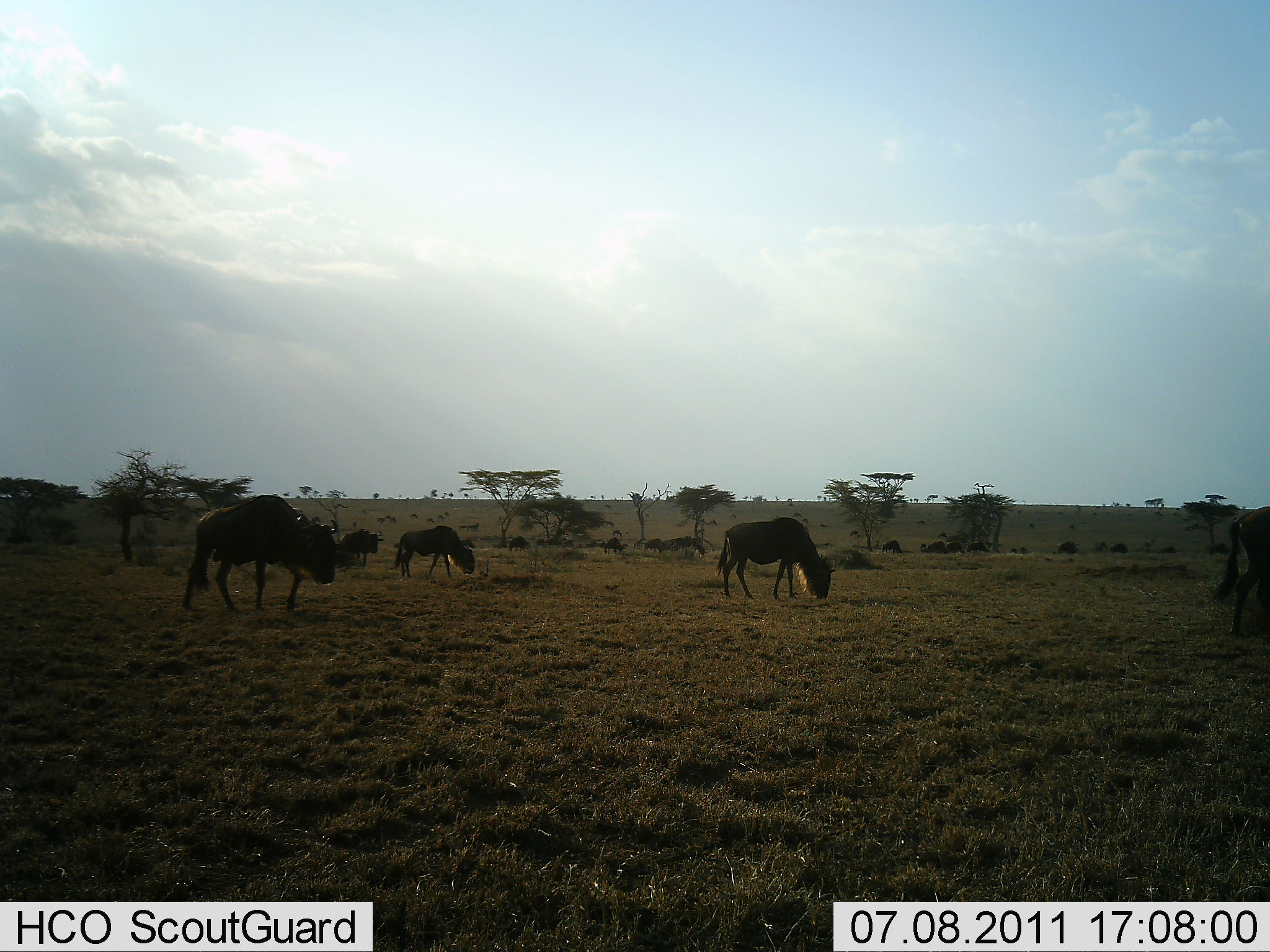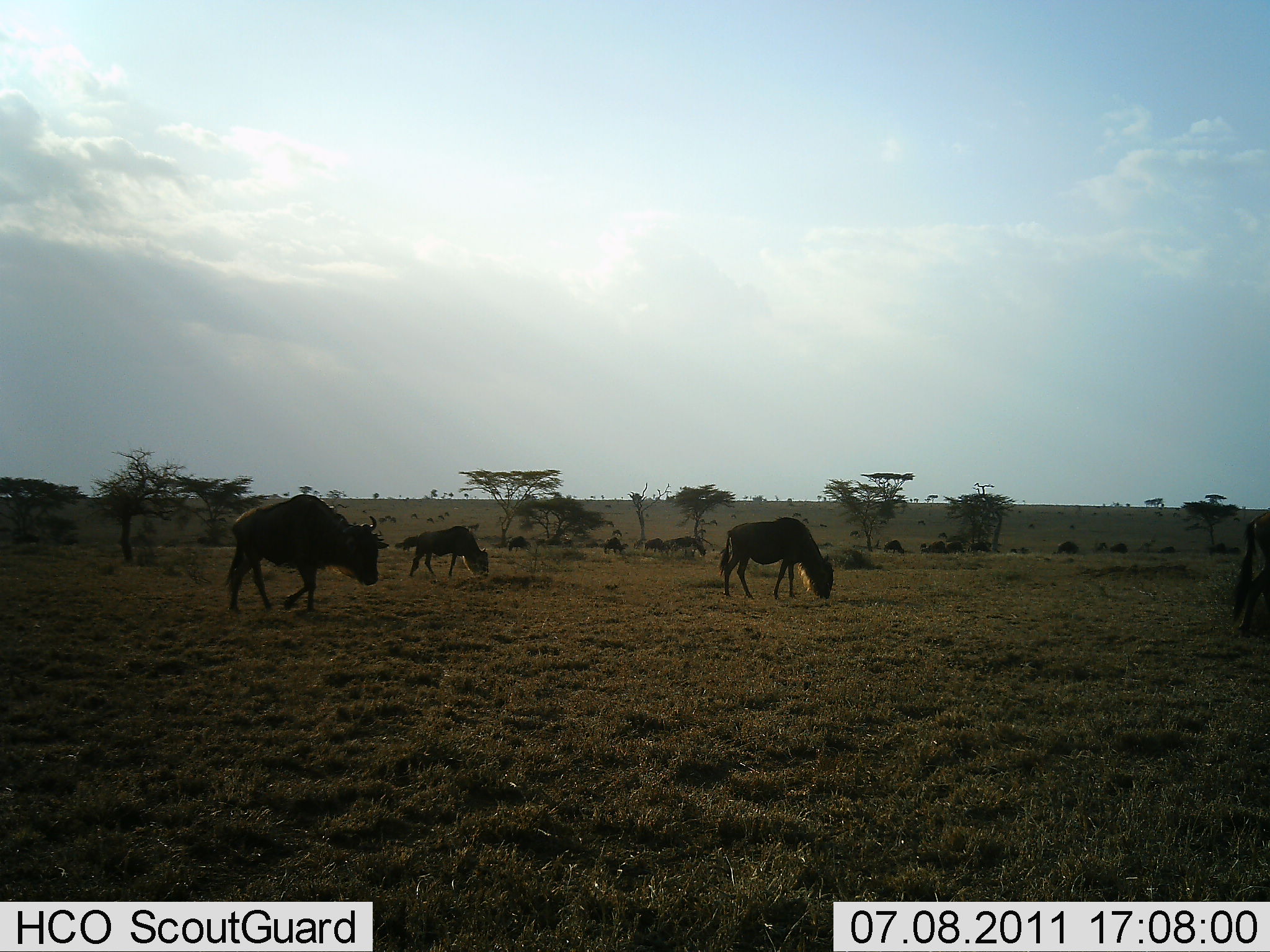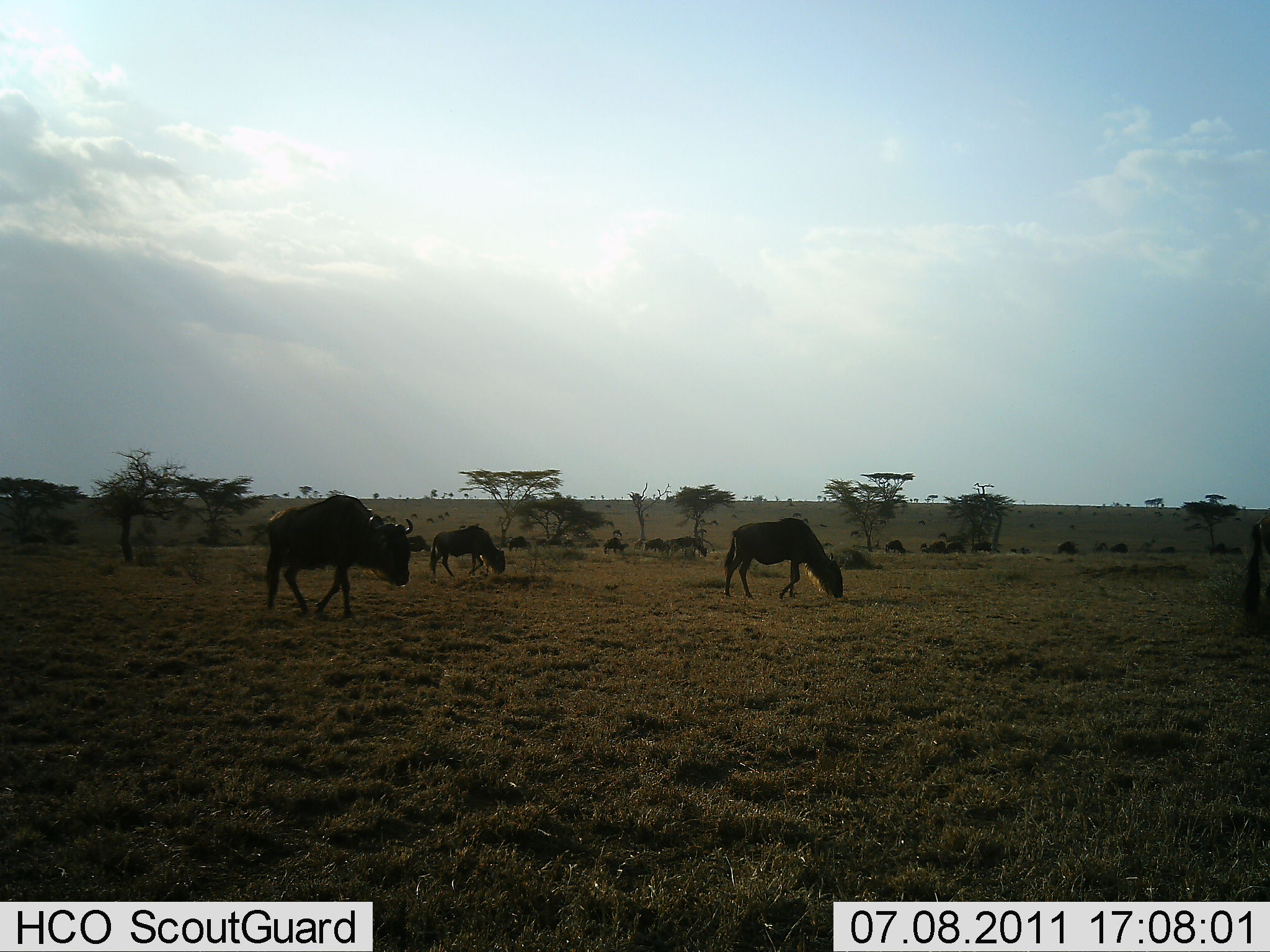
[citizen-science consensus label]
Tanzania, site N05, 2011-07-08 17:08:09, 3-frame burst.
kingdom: Animalia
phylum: Chordata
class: Mammalia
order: Artiodactyla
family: Bovidae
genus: Connochaetes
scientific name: Connochaetes taurinus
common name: blue wildebeest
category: wildebeest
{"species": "wildebeest (blue wildebeest) (Connochaetes taurinus)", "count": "5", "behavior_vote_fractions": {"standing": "36%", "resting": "0%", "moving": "73%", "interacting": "0%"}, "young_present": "0%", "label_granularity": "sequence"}